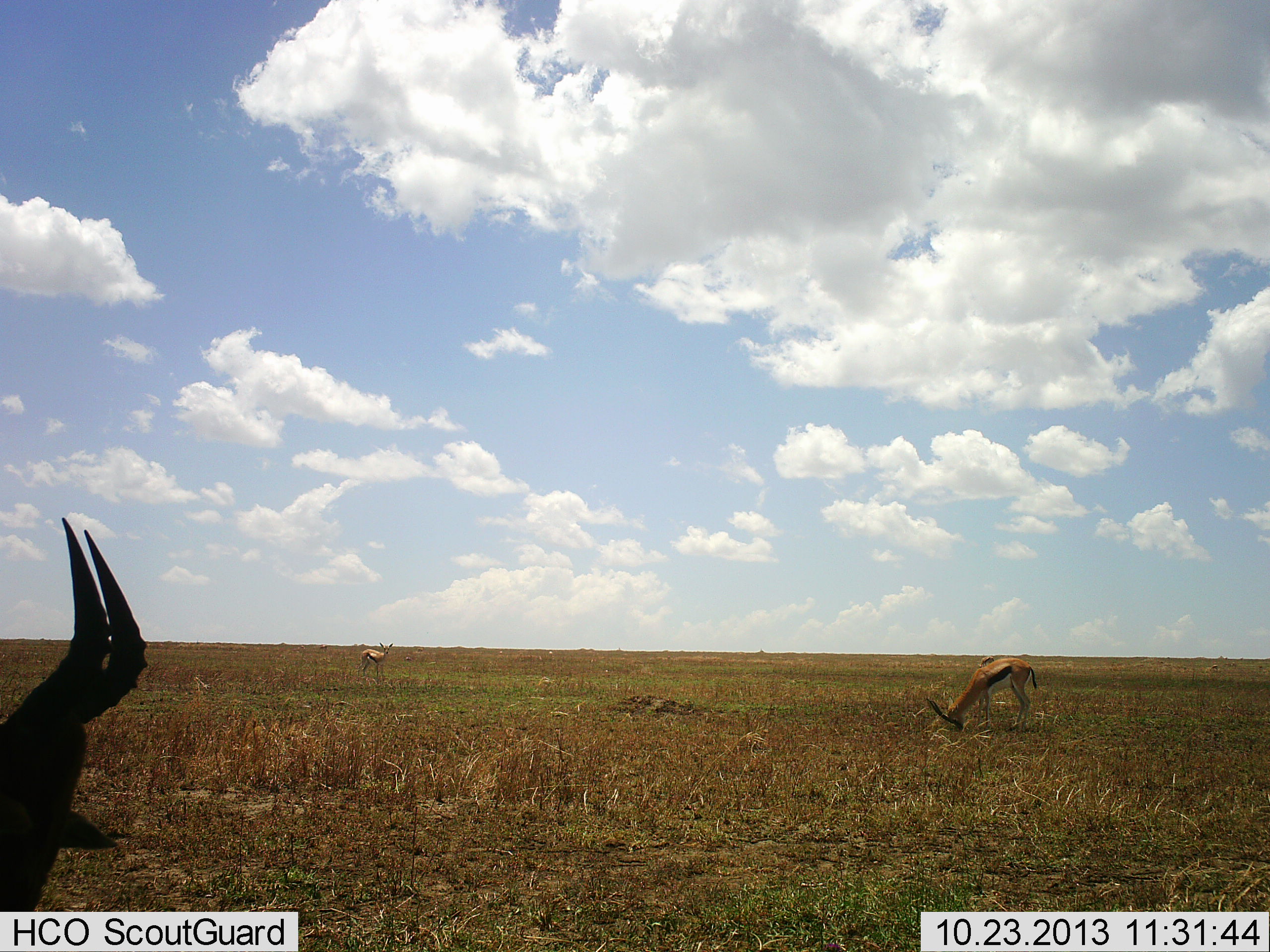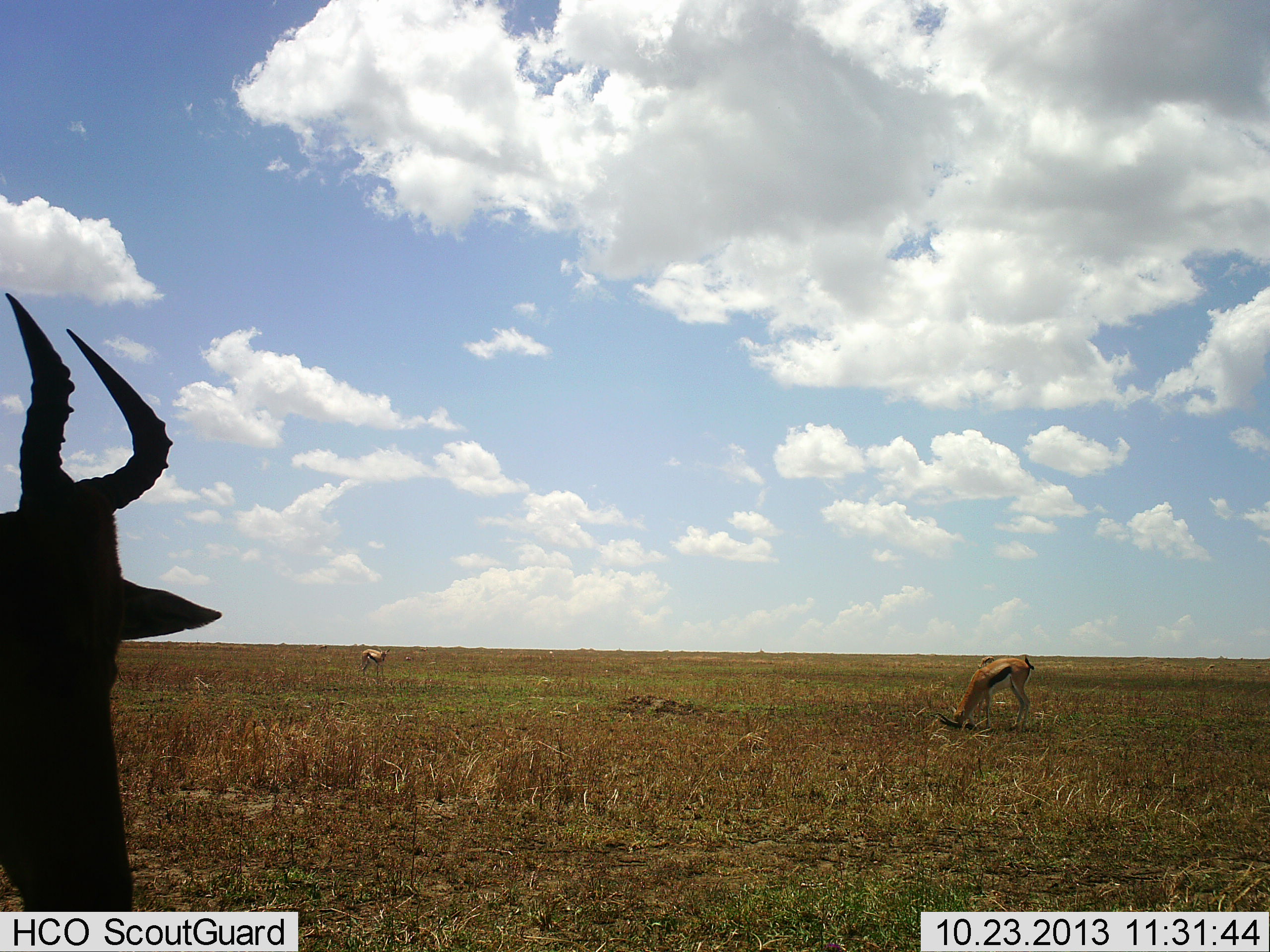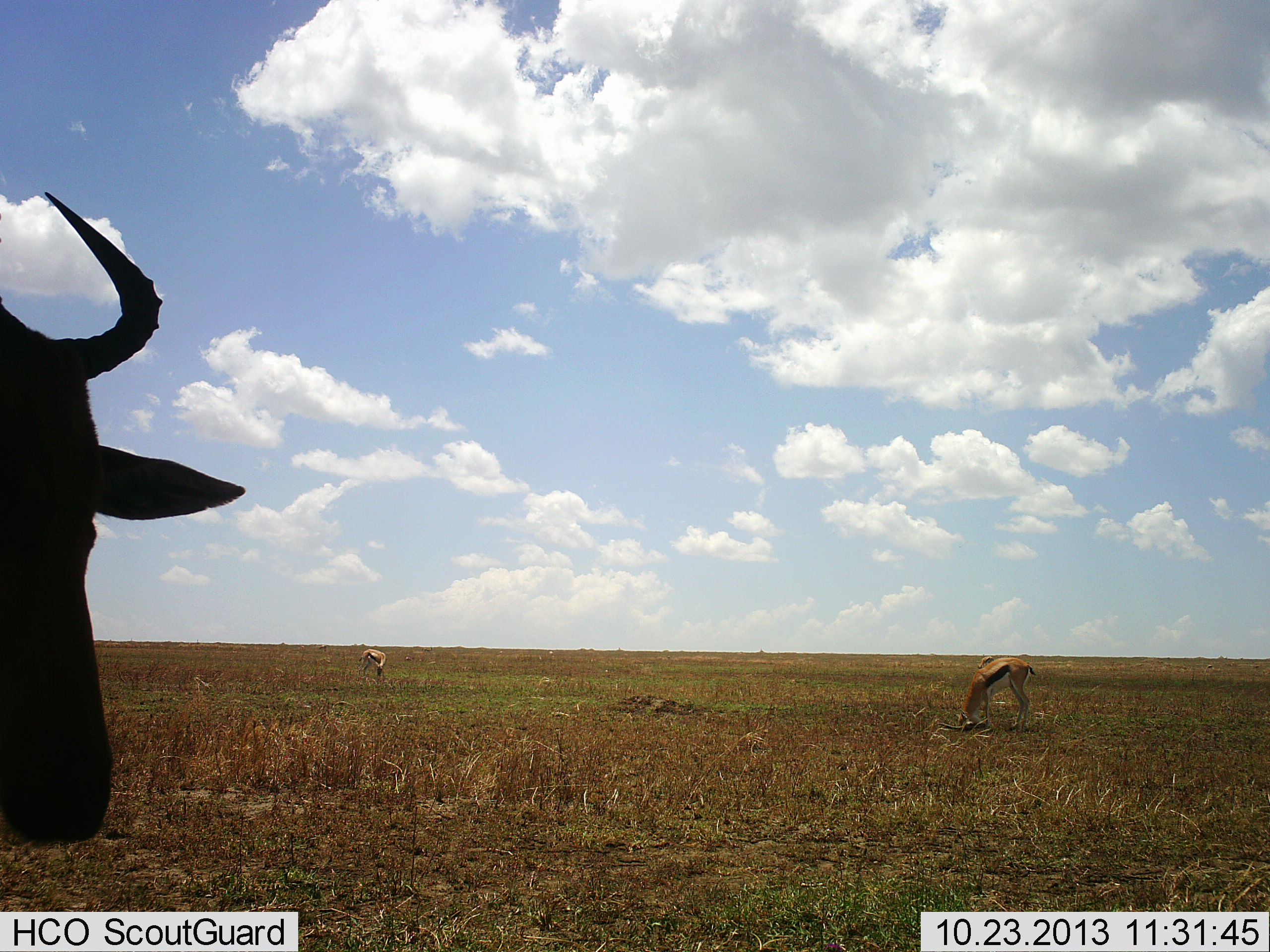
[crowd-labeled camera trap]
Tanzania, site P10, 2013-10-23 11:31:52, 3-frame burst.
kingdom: Animalia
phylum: Chordata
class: Mammalia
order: Artiodactyla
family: Bovidae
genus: Eudorcas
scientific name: Eudorcas thomsonii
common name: thomson's gazelle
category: gazellethomsons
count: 2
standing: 46%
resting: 0%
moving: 5%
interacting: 0%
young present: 2%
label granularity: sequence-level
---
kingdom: Animalia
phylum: Chordata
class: Mammalia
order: Artiodactyla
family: Bovidae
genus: Alcelaphus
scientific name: Alcelaphus buselaphus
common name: hartebeest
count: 1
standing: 76%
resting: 0%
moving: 10%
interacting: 0%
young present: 0%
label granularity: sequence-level